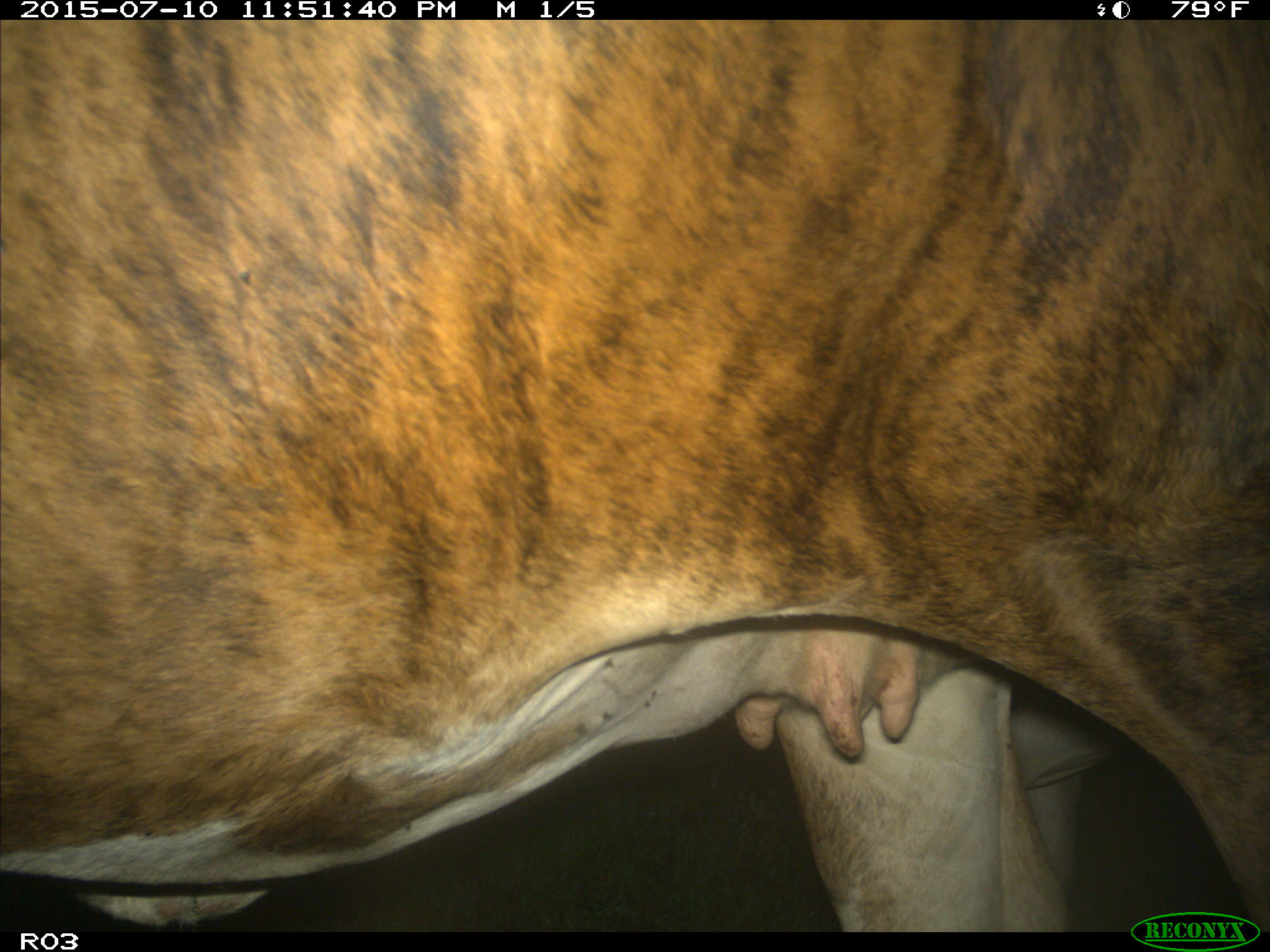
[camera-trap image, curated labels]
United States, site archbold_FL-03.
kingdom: Animalia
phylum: Chordata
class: Mammalia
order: Artiodactyla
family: Bovidae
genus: Bos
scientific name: Bos taurus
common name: domestic cow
Bos taurus (domestic cow).